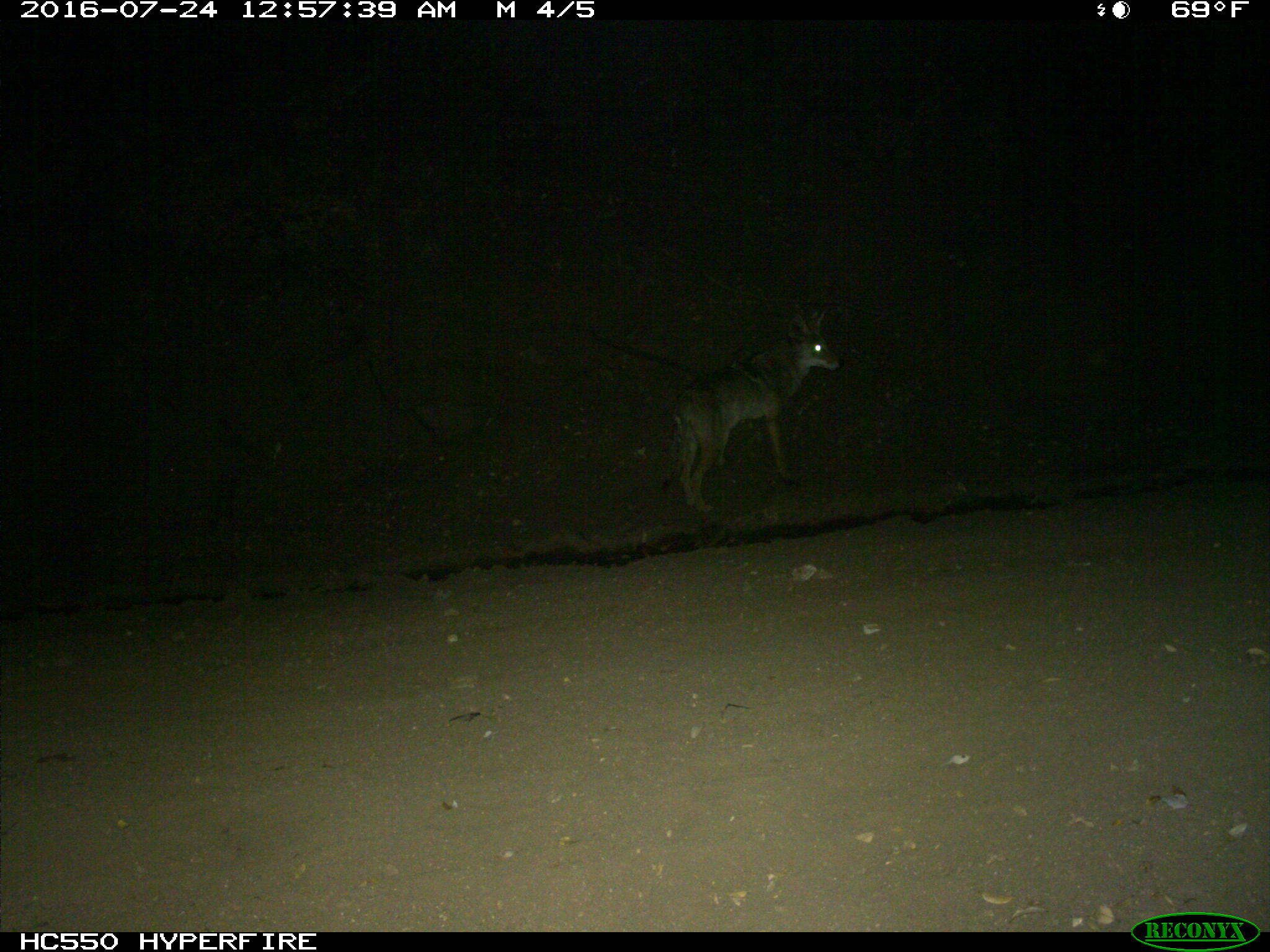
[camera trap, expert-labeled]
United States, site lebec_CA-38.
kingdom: Animalia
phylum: Chordata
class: Mammalia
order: Carnivora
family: Canidae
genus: Canis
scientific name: Canis latrans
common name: coyote